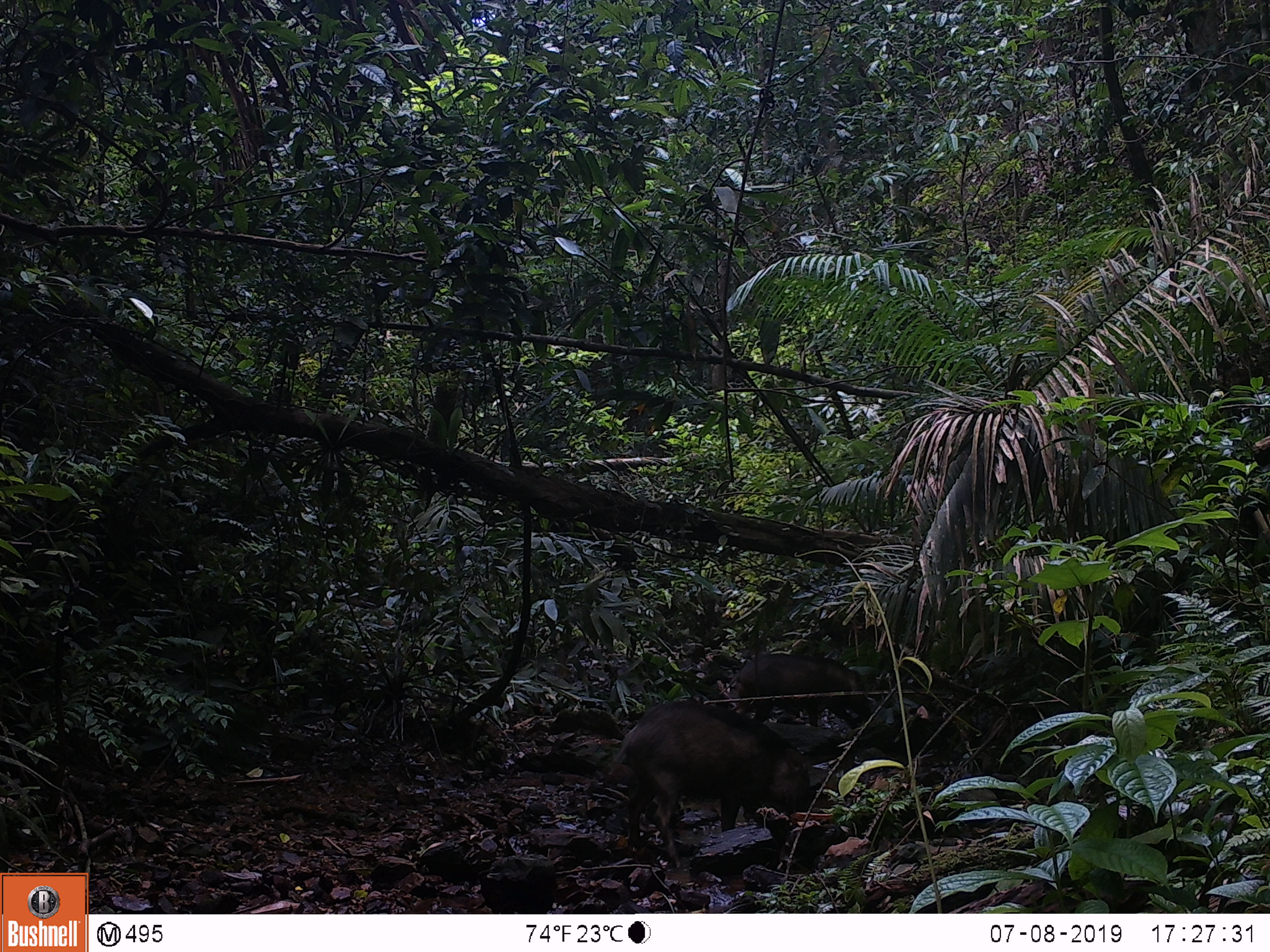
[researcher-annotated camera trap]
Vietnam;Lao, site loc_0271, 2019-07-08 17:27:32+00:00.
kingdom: Animalia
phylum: Chordata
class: Mammalia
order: Artiodactyla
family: Suidae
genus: Sus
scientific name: Sus scrofa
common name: eurasian wild pig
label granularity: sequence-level